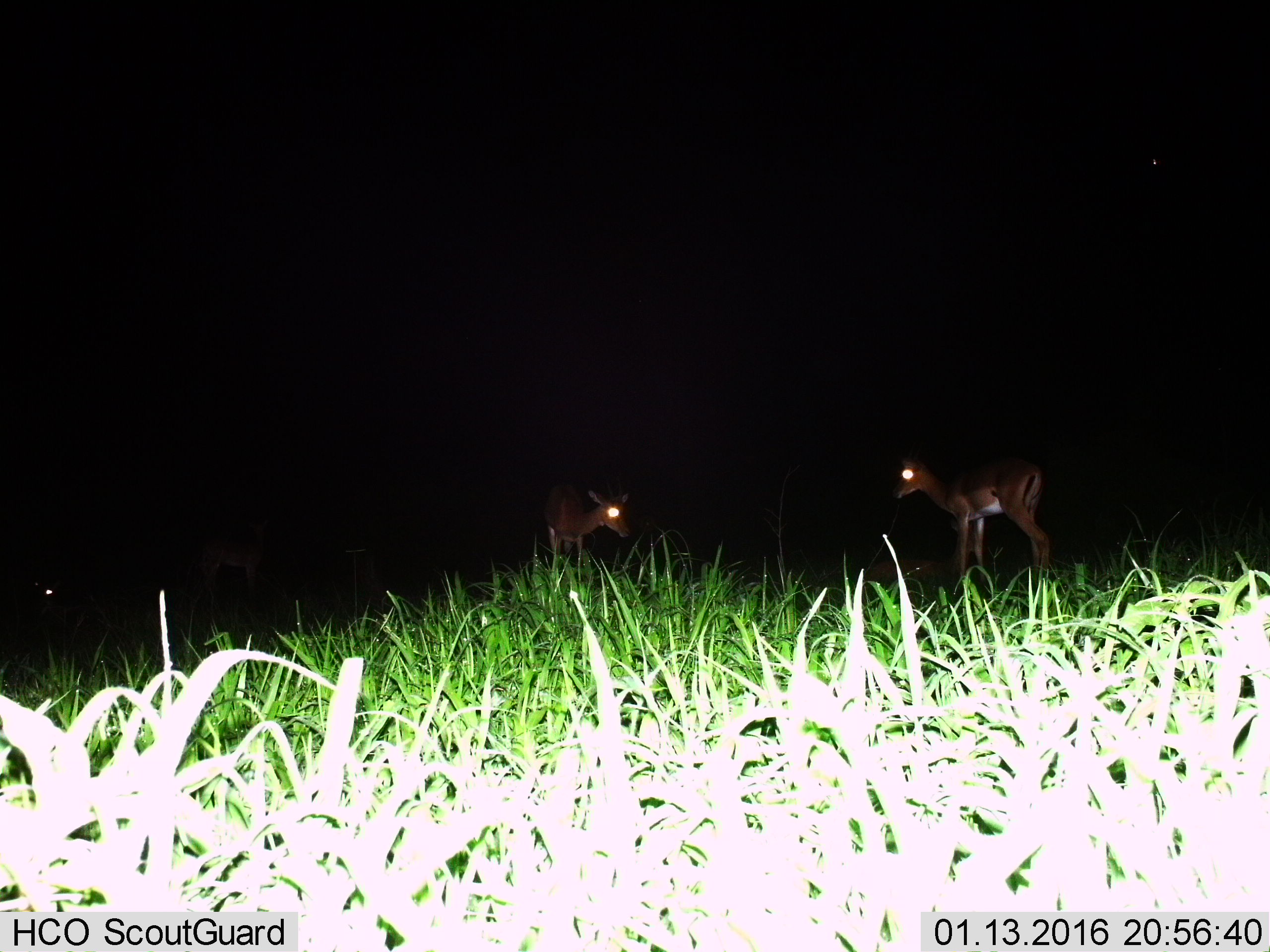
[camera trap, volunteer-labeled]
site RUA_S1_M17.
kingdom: Animalia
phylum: Chordata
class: Mammalia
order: Artiodactyla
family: Bovidae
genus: Aepyceros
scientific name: Aepyceros melampus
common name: impala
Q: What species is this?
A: Impala (Aepyceros melampus).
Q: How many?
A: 3.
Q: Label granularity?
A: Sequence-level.